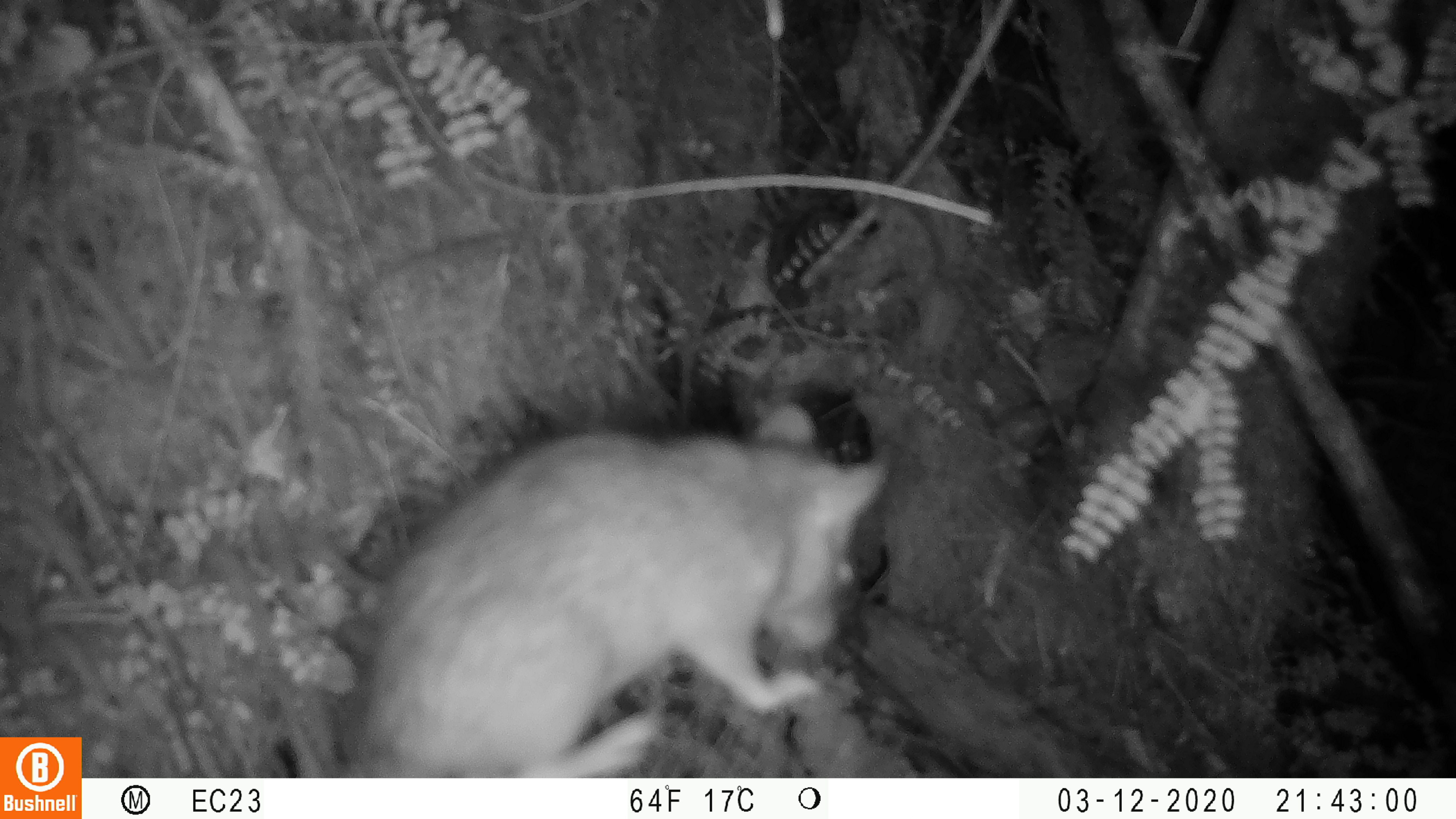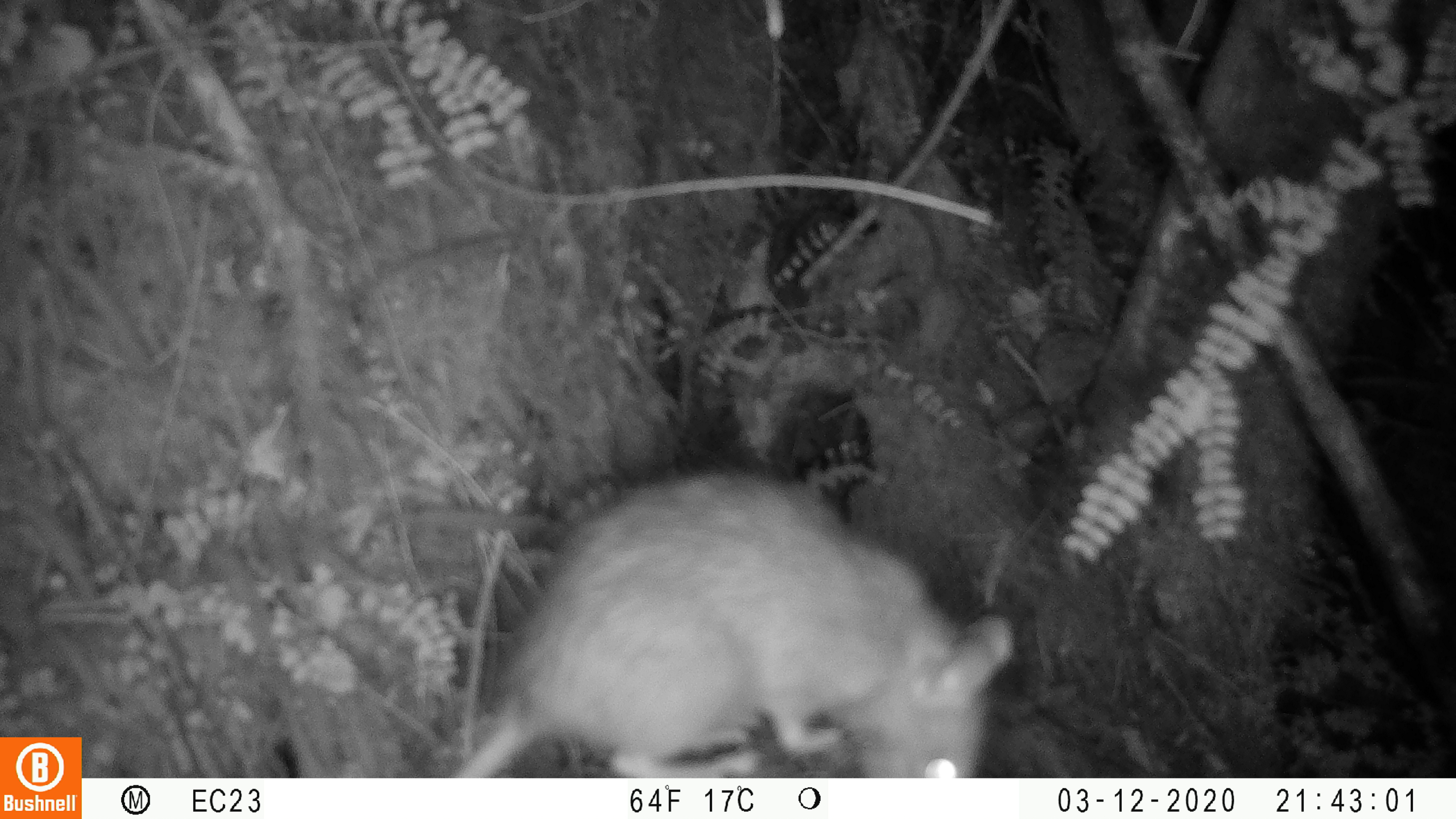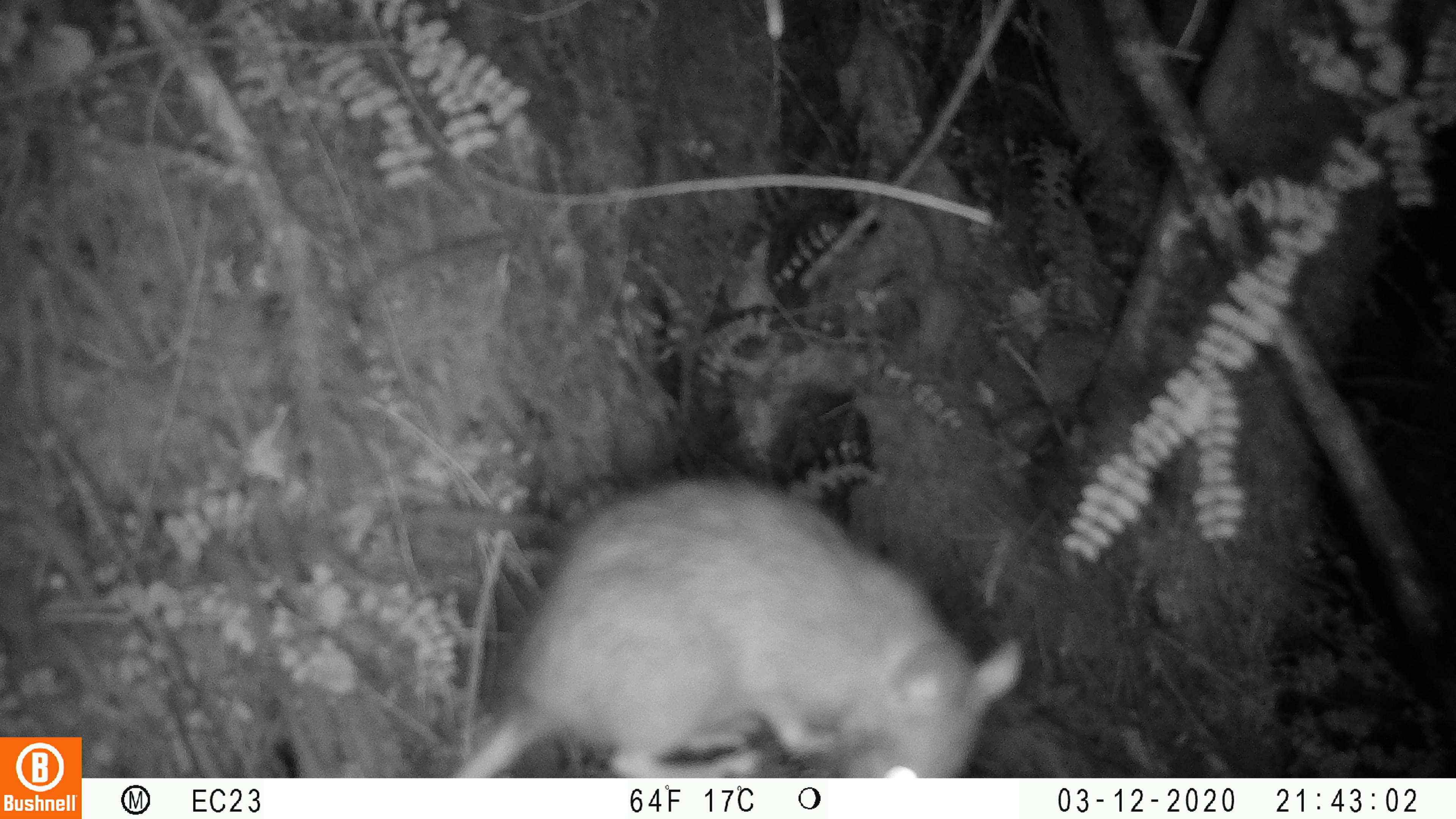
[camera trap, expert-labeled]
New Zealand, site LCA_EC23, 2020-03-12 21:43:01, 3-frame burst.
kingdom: Animalia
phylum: Chordata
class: Mammalia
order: Rodentia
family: Muridae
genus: Rattus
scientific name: Rattus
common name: rat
Rat (Rattus).